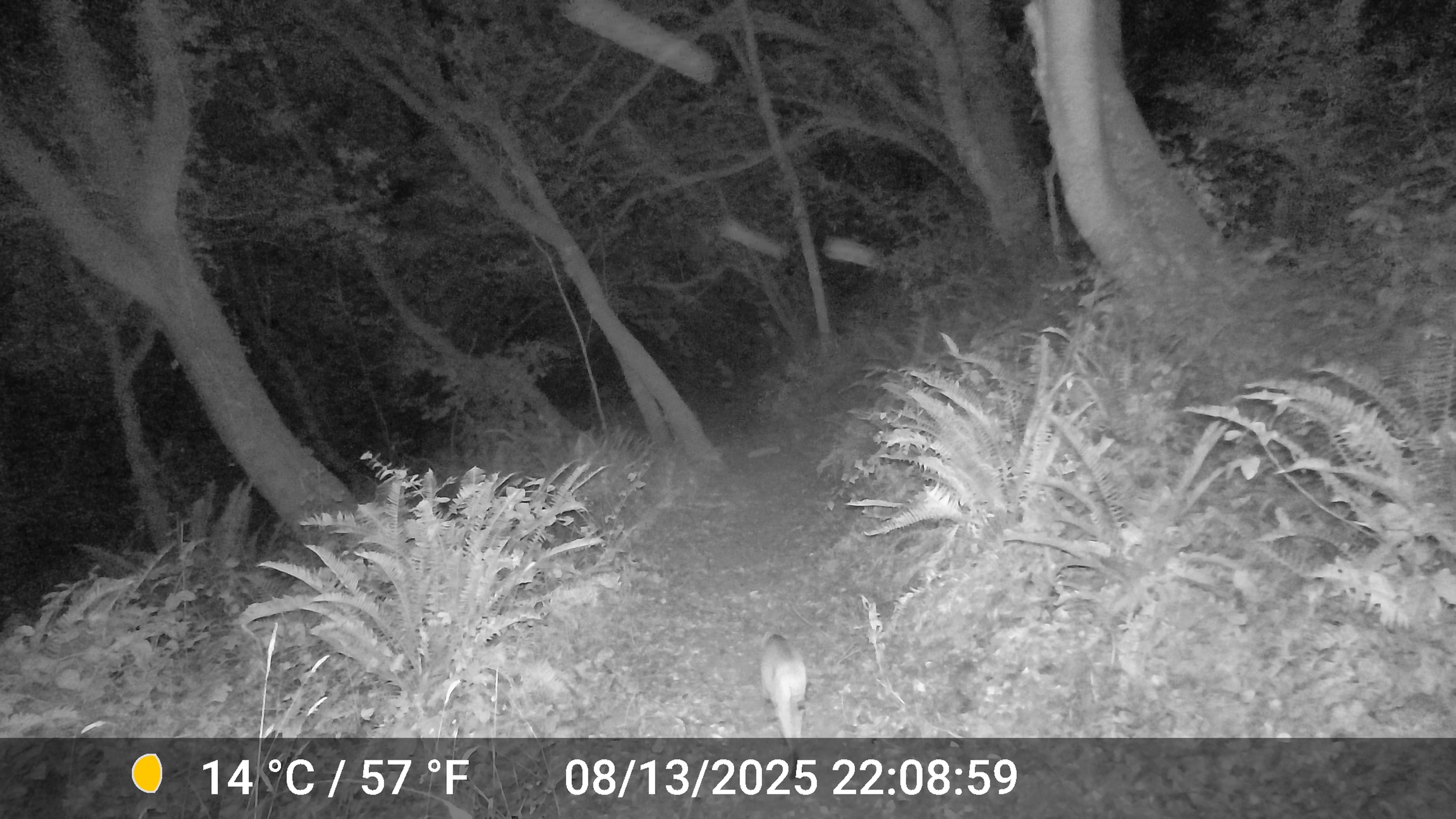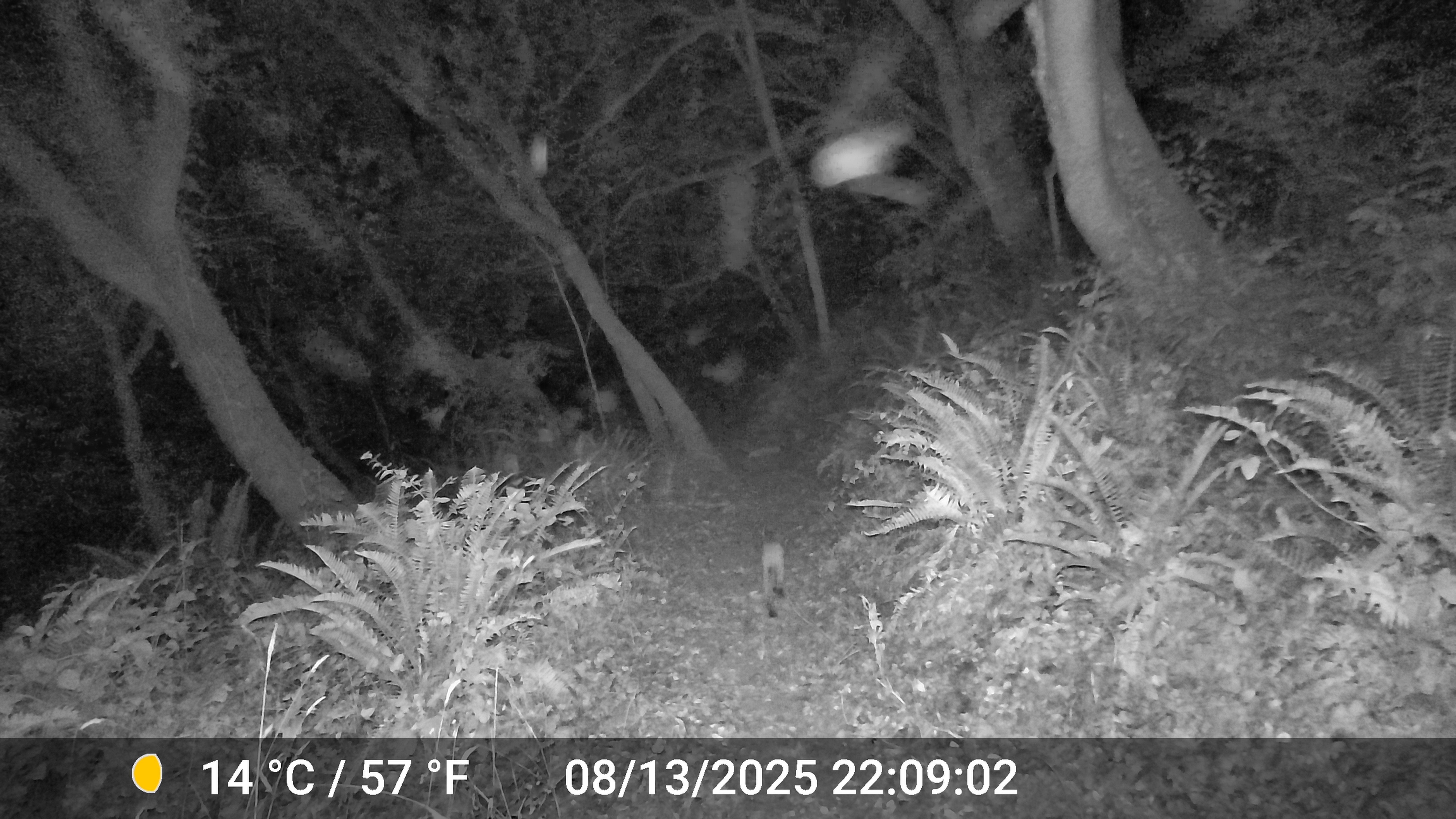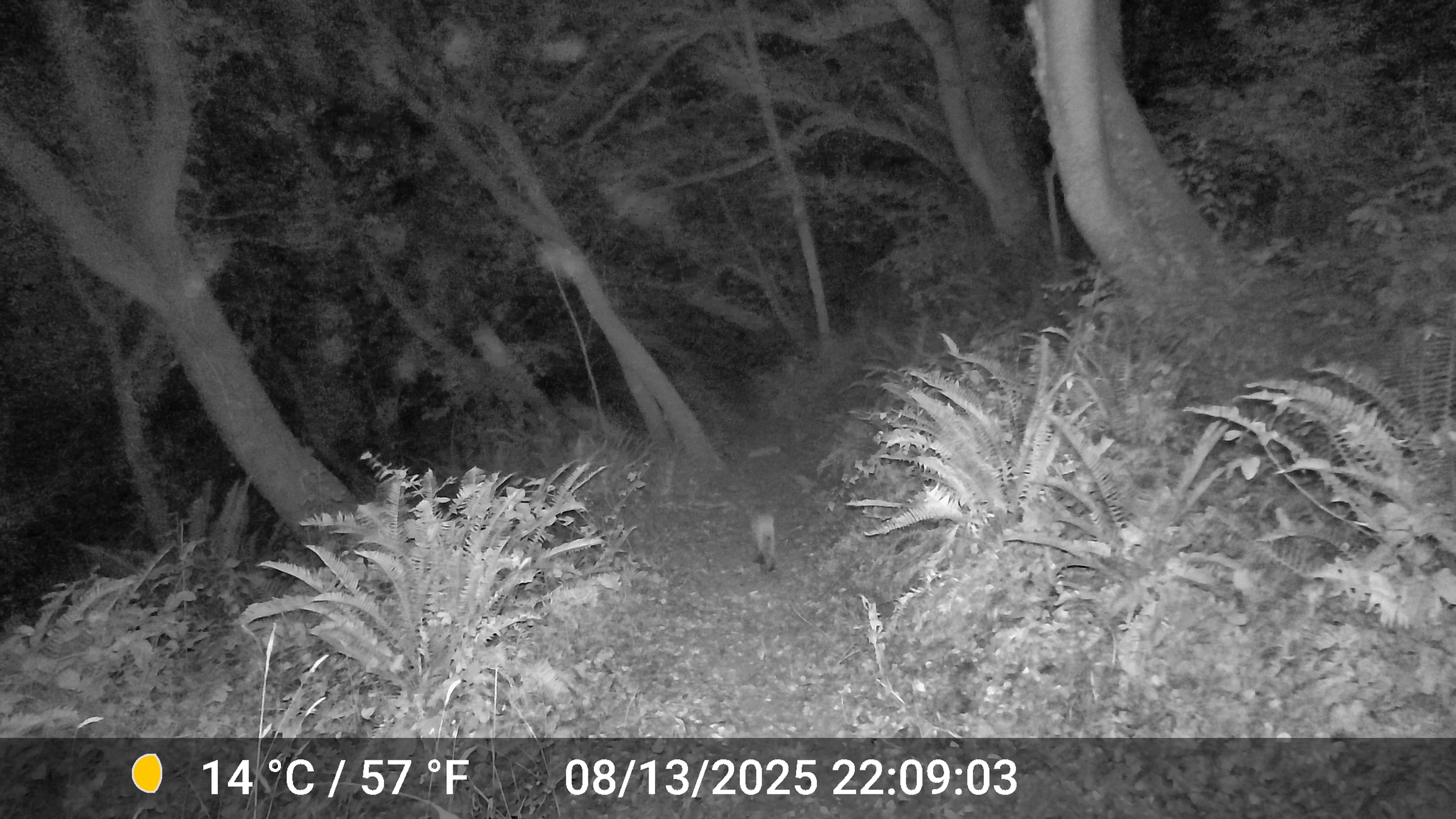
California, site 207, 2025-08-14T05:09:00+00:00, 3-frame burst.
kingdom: Animalia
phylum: Chordata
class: Mammalia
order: Carnivora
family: Felidae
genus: Lynx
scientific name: Lynx rufus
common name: bobcat